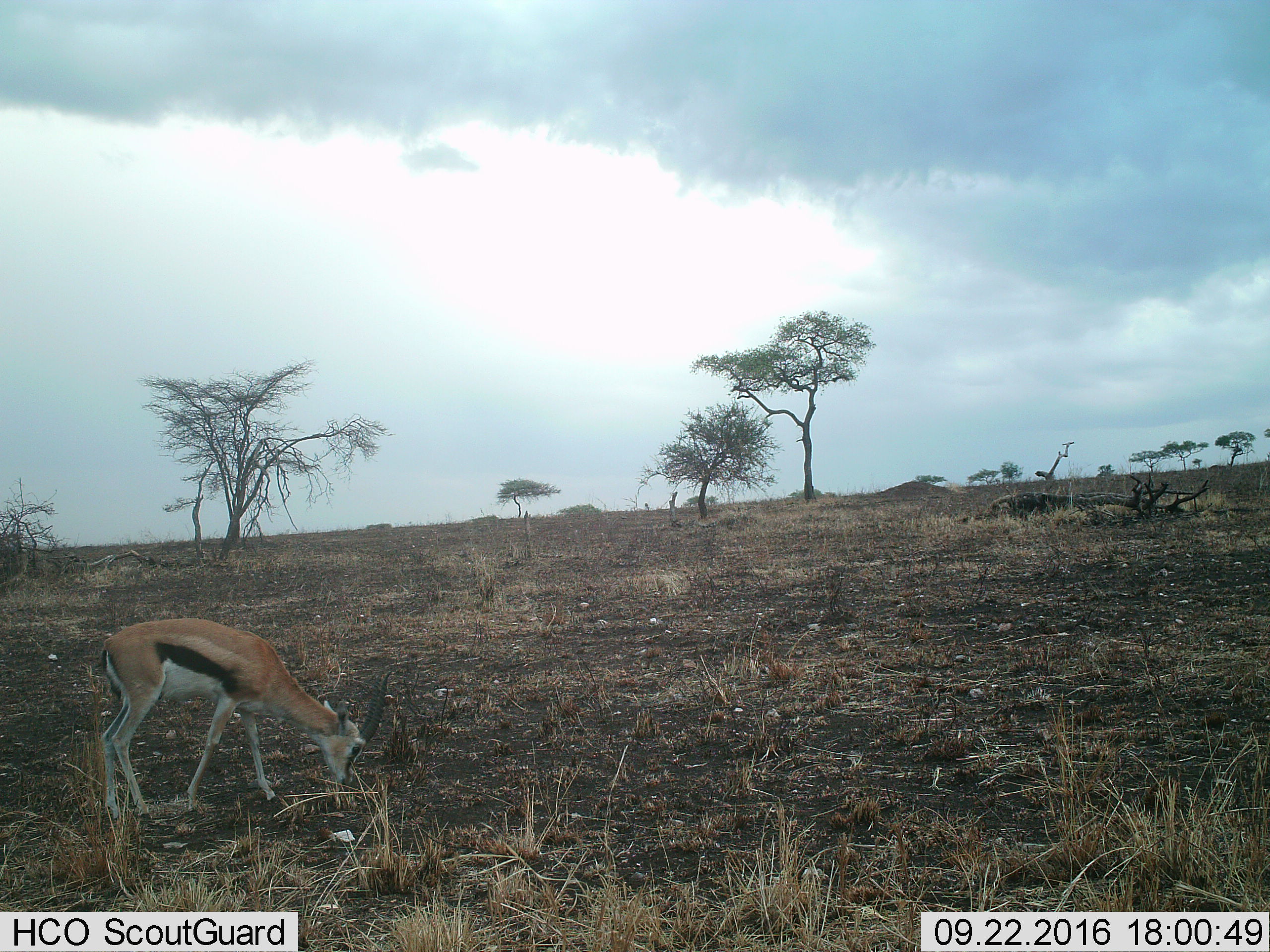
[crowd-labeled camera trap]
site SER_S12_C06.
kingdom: Animalia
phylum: Chordata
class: Mammalia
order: Artiodactyla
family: Bovidae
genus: Eudorcas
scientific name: Eudorcas thomsonii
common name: thomson's gazelle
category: gazellethomsons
Gazellethomsons (thomson's gazelle) (Eudorcas thomsonii), count 1. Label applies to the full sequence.